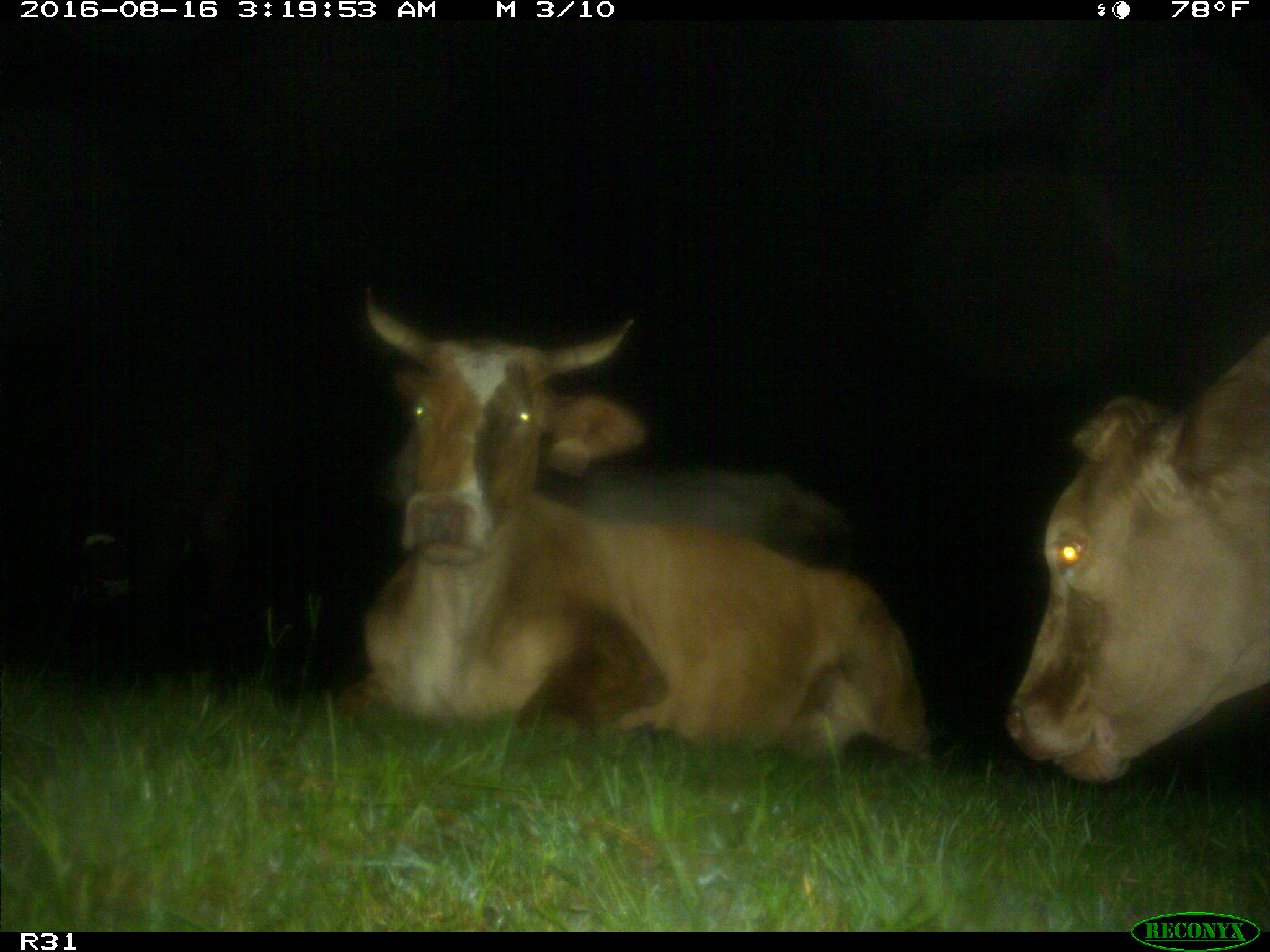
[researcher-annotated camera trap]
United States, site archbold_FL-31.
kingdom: Animalia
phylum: Chordata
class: Mammalia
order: Artiodactyla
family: Bovidae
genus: Bos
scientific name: Bos taurus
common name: domestic cow